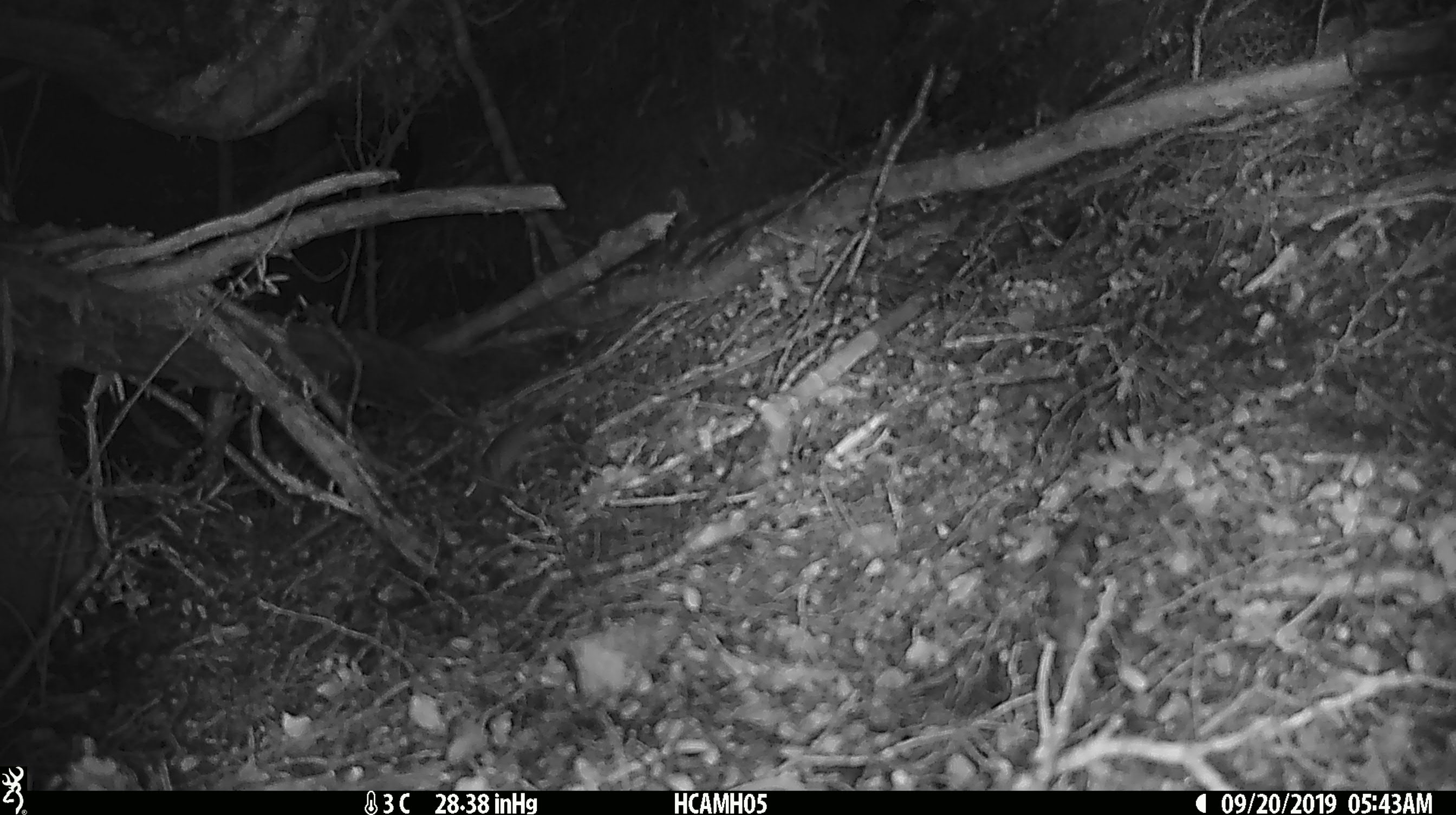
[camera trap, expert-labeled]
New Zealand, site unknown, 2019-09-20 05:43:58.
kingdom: Animalia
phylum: Chordata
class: Mammalia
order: Rodentia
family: Muridae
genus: Mus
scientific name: Mus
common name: mouse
Mouse (Mus).